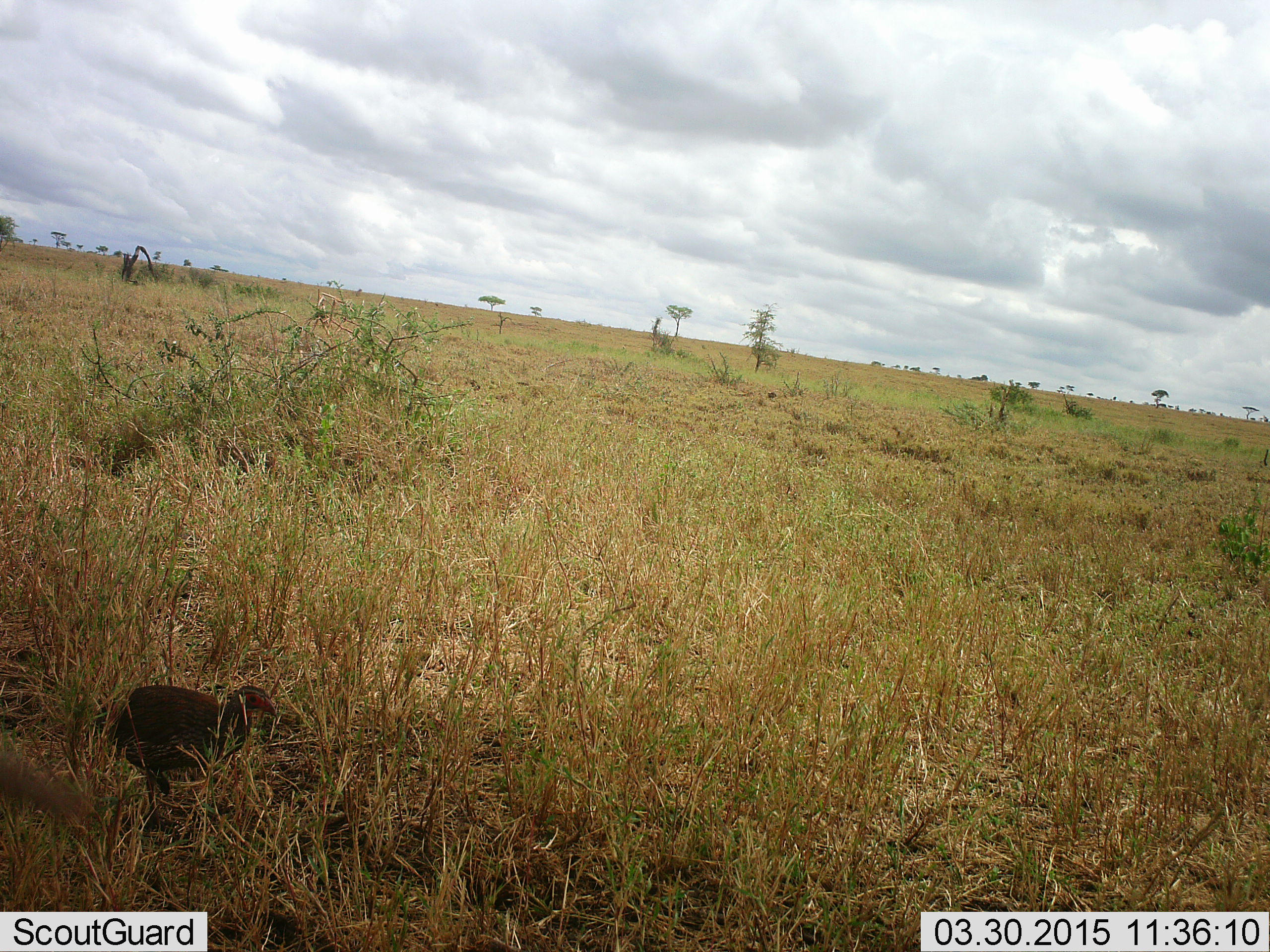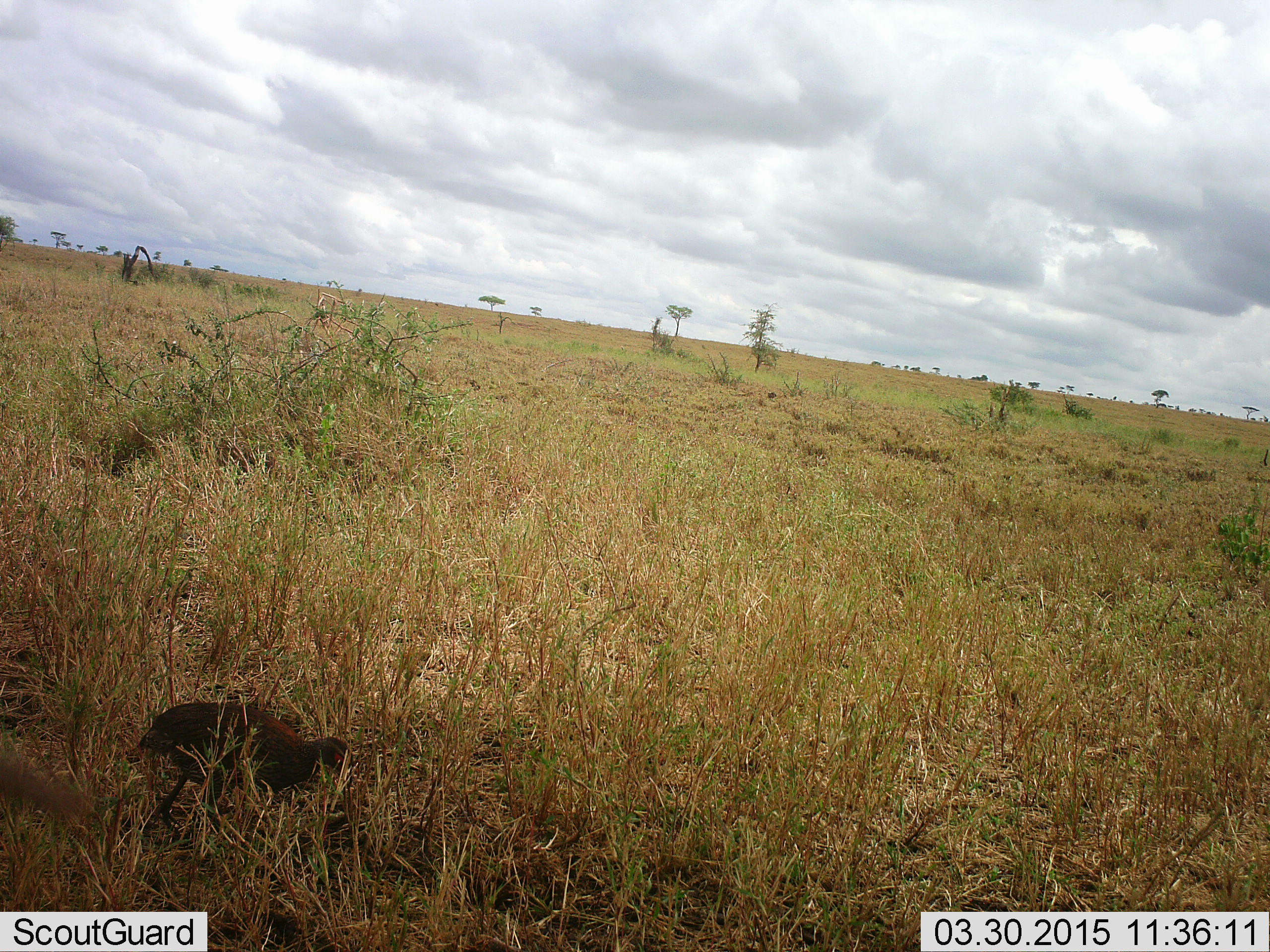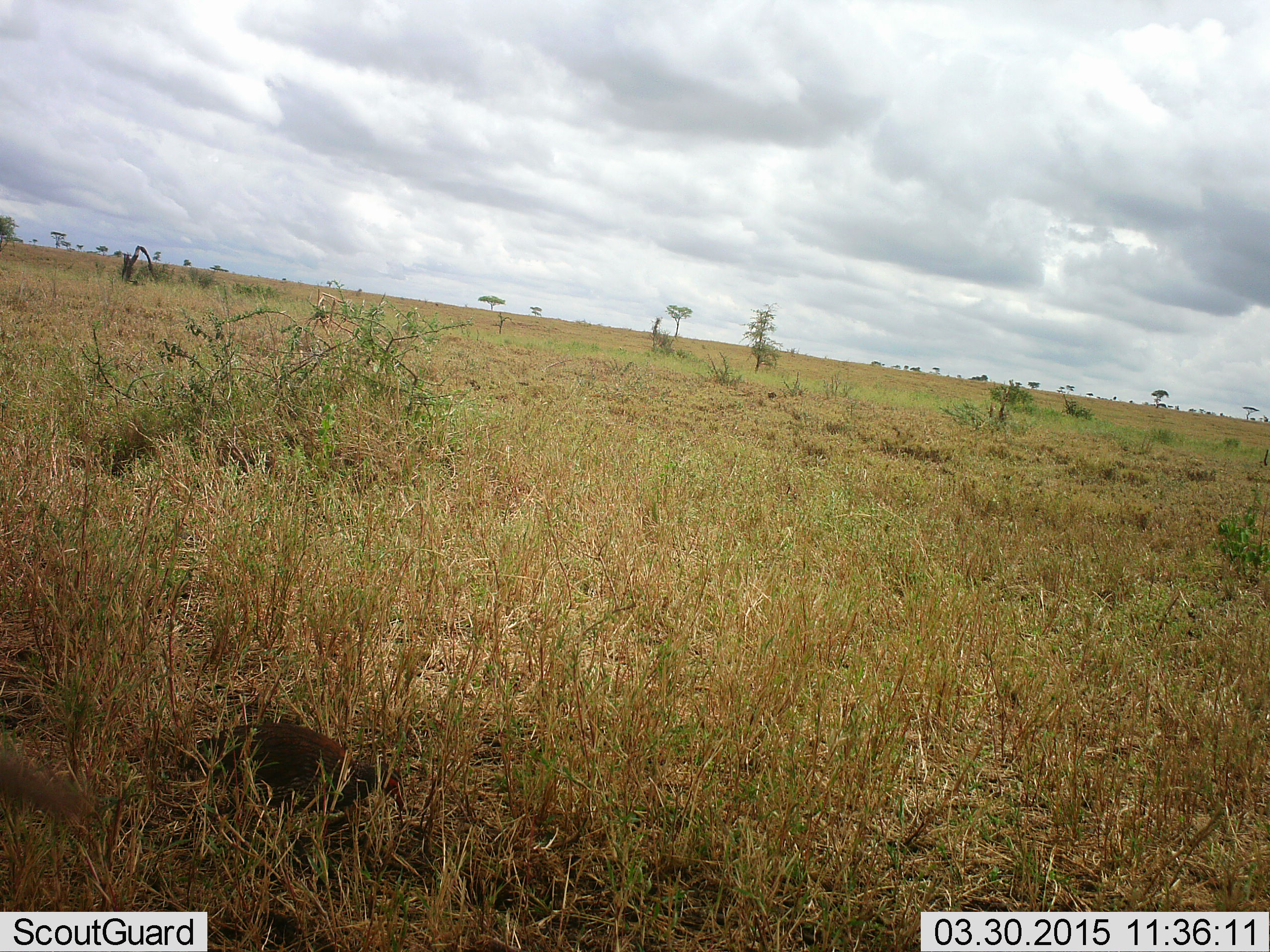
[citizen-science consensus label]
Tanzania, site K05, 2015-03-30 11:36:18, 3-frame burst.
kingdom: Animalia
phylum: Chordata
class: Aves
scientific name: Aves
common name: bird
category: otherbird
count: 1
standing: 10%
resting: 0%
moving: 100%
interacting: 0%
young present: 0%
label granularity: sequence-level